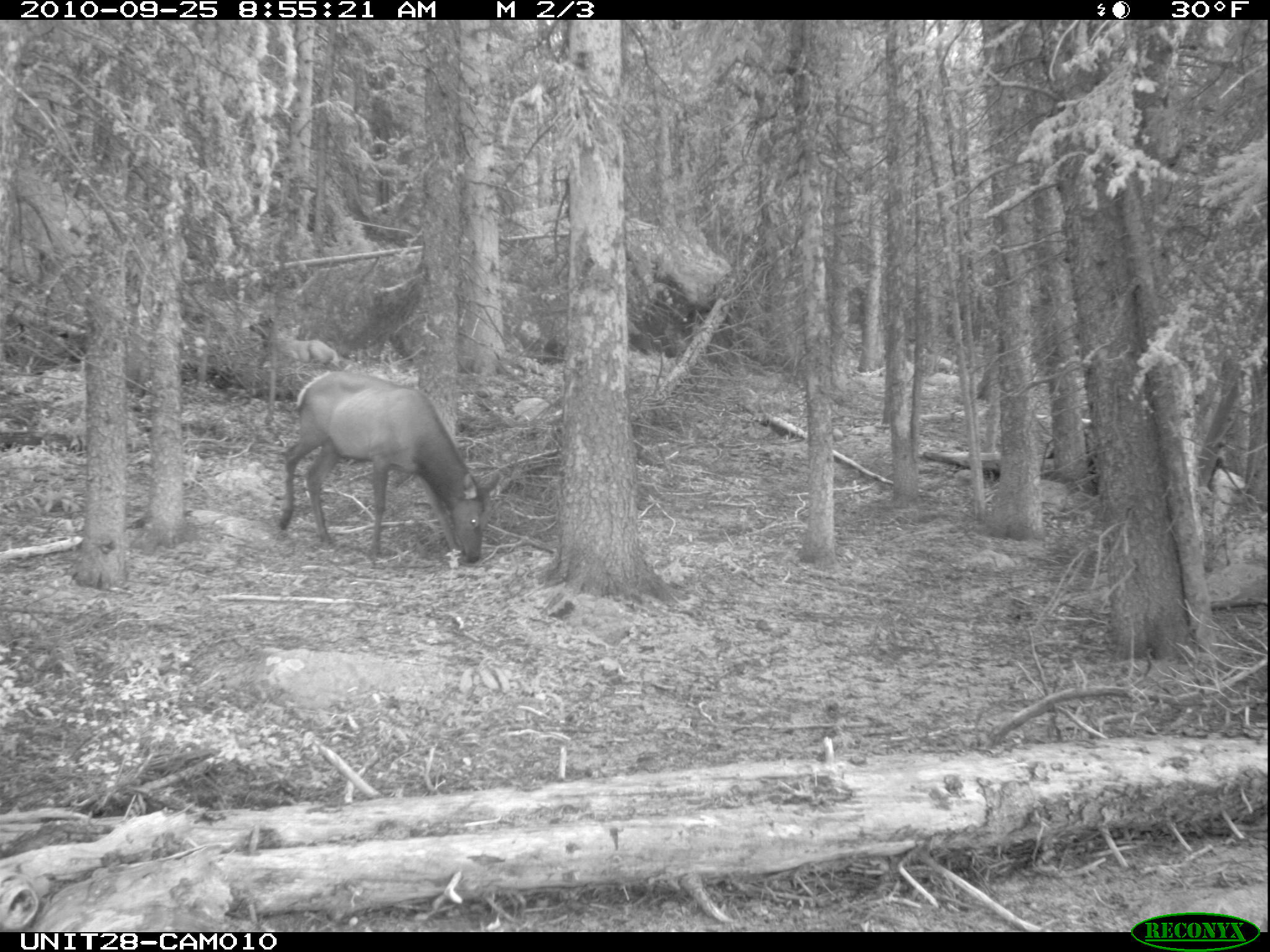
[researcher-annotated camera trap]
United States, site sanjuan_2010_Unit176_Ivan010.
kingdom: Animalia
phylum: Chordata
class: Mammalia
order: Artiodactyla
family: Cervidae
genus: Cervus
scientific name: Cervus elaphus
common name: red deer